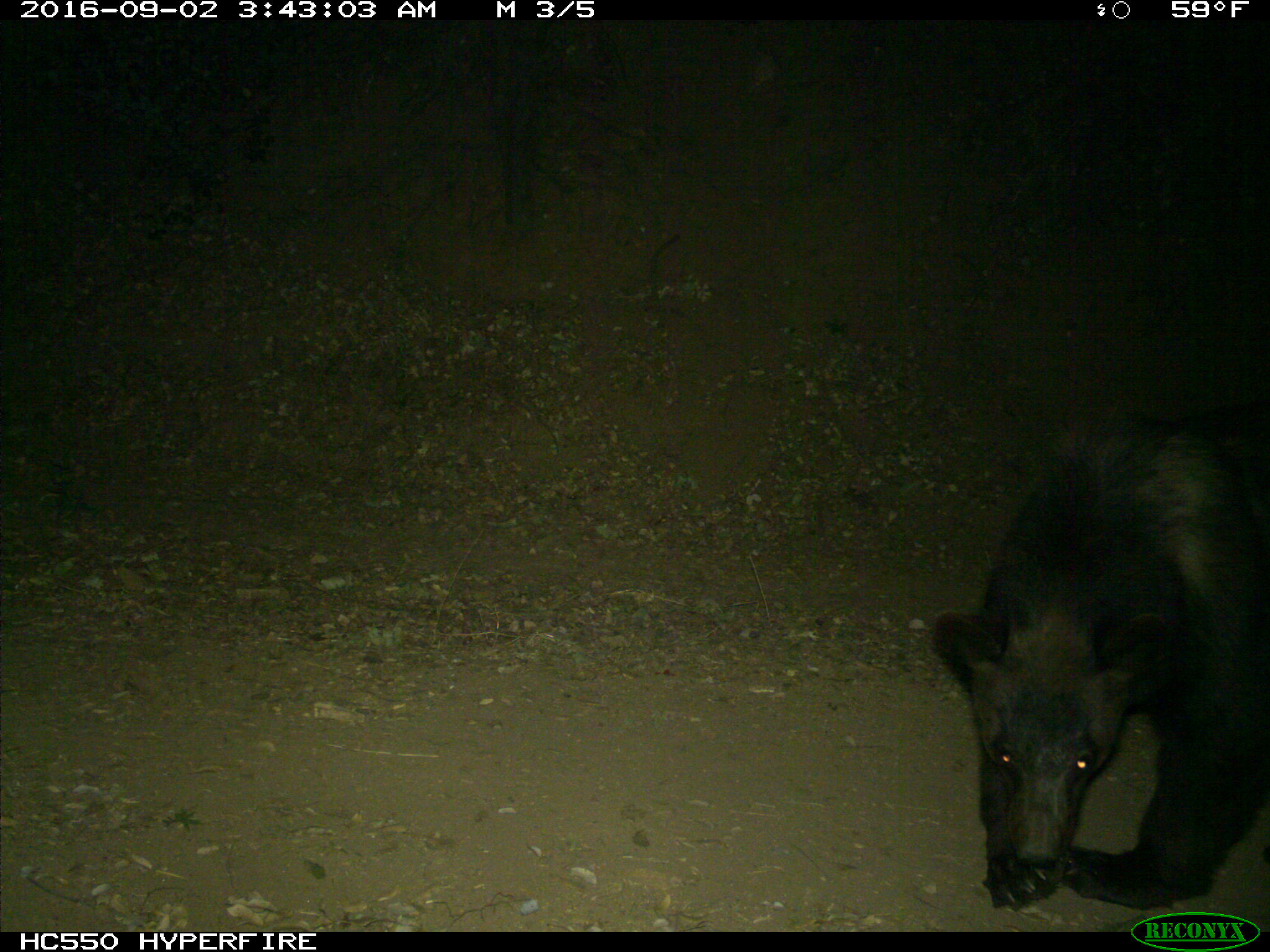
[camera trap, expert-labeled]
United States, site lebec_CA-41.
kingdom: Animalia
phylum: Chordata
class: Mammalia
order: Carnivora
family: Ursidae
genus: Ursus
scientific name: Ursus americanus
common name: american black bear